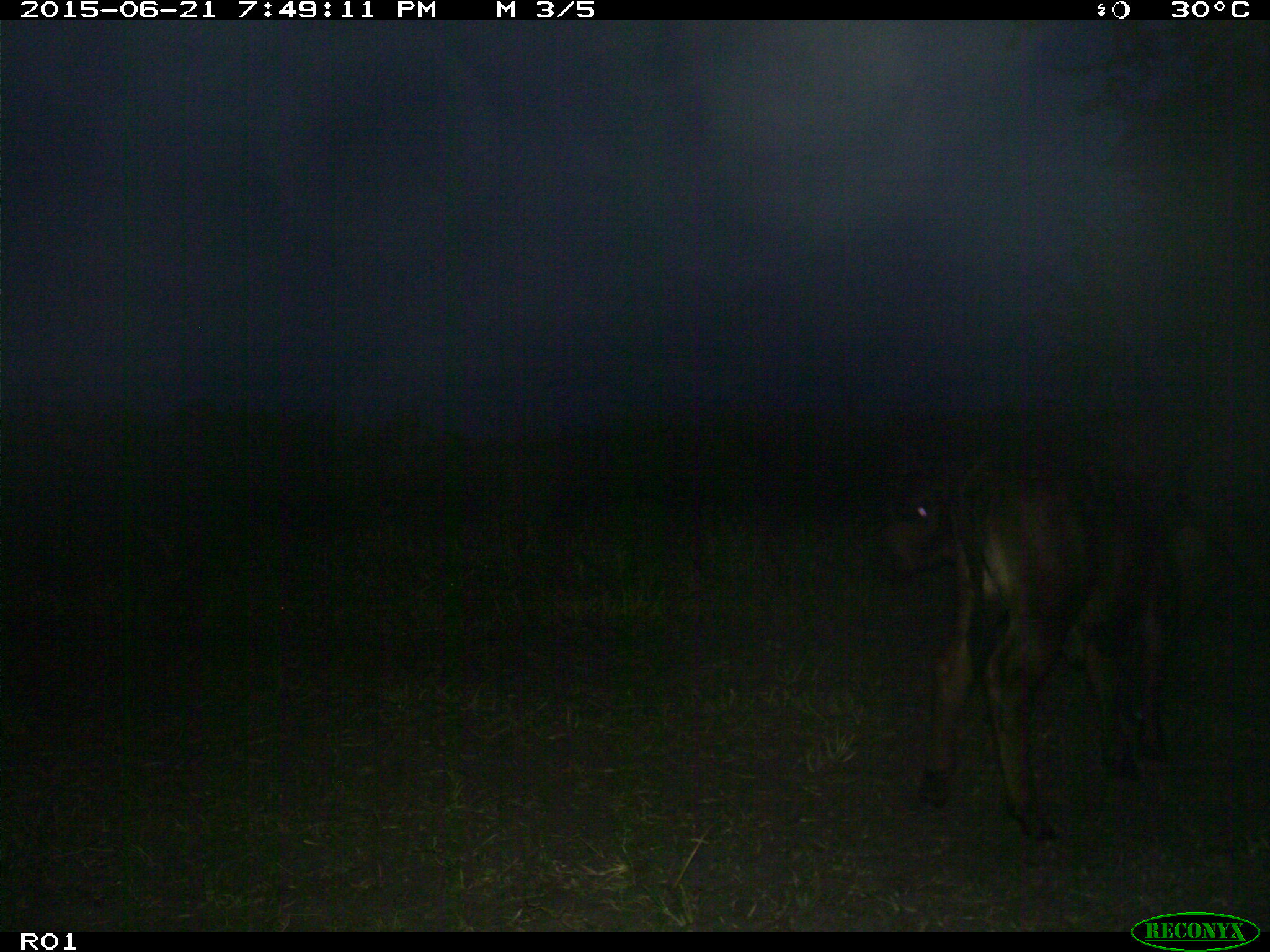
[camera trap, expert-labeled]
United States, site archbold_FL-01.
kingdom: Animalia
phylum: Chordata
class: Mammalia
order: Artiodactyla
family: Bovidae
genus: Bos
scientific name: Bos taurus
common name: domestic cow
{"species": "Bos taurus (domestic cow)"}